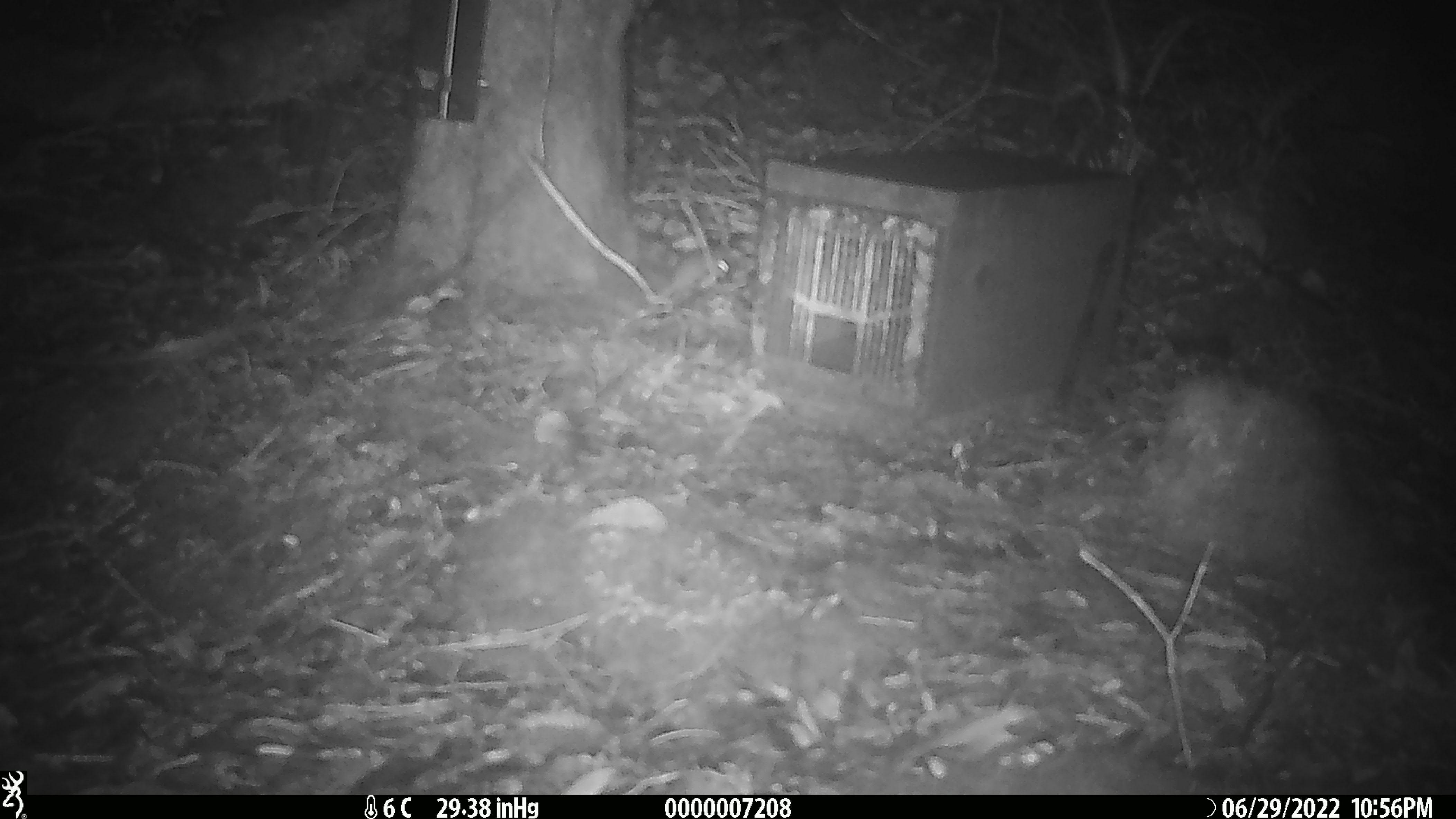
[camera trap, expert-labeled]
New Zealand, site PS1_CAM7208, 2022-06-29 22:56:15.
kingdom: Animalia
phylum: Chordata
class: Mammalia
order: Rodentia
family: Muridae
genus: Mus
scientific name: Mus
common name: mouse